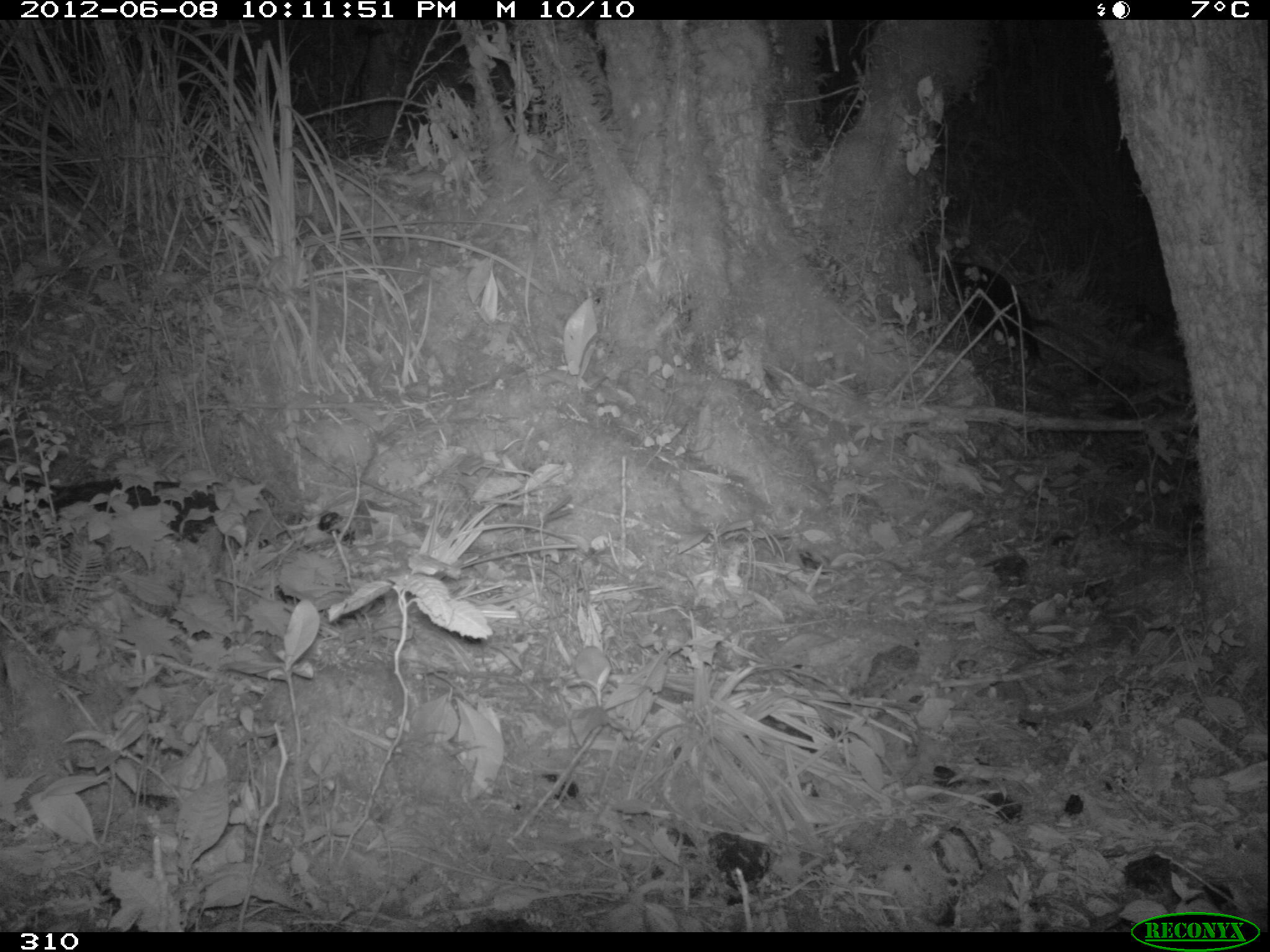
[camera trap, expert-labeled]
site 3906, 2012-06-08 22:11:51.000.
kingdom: Animalia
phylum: Chordata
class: Mammalia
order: Didelphimorphia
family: Didelphidae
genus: Didelphis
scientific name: Didelphis pernigra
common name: andean white-eared opossum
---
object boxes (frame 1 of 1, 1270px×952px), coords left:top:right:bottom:
didelphis pernigra: 940:257:1092:359